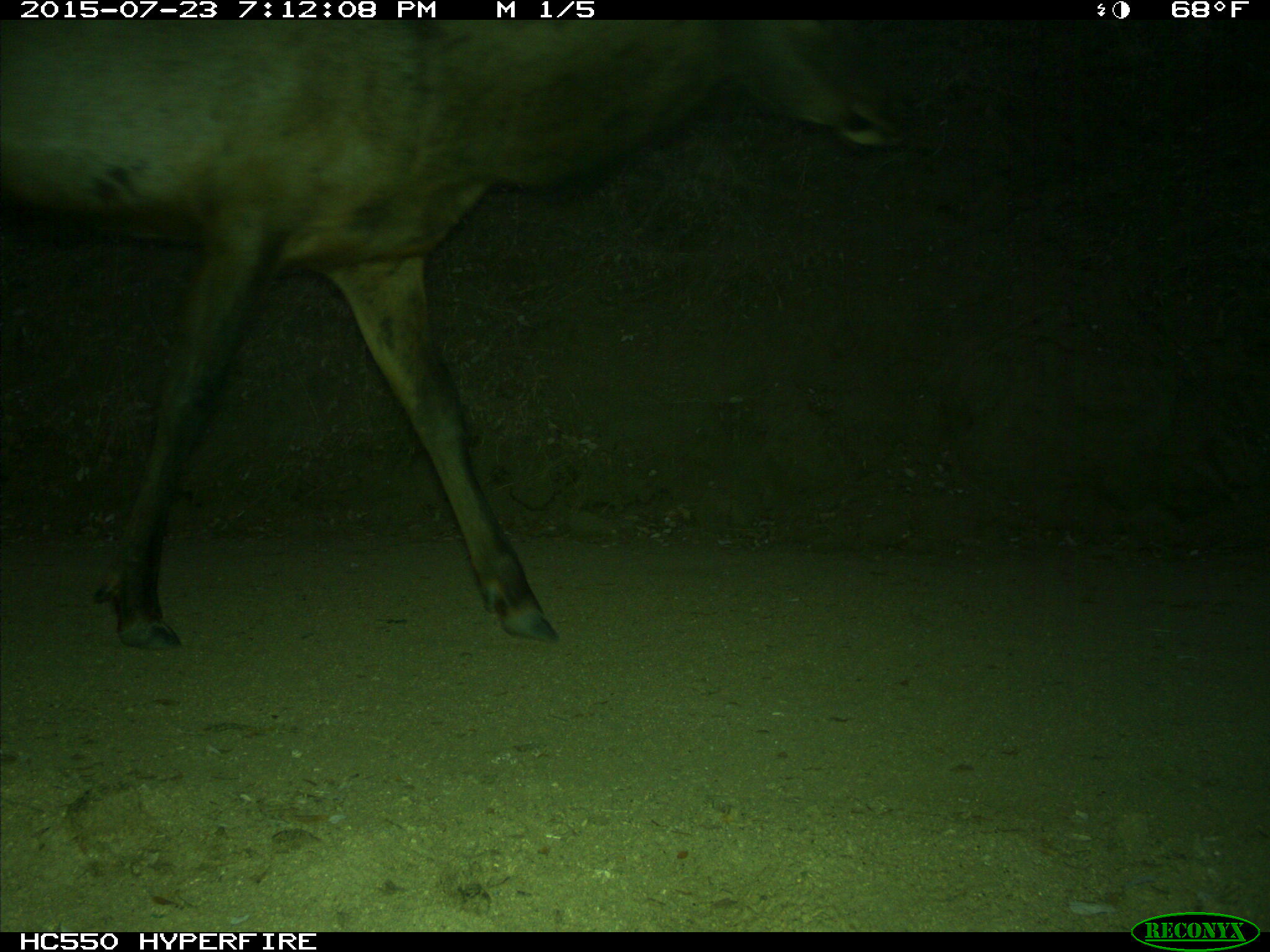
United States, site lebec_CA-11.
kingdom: Animalia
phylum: Chordata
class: Mammalia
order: Artiodactyla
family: Cervidae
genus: Cervus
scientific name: Cervus canadensis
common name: elk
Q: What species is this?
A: Cervus canadensis (elk).